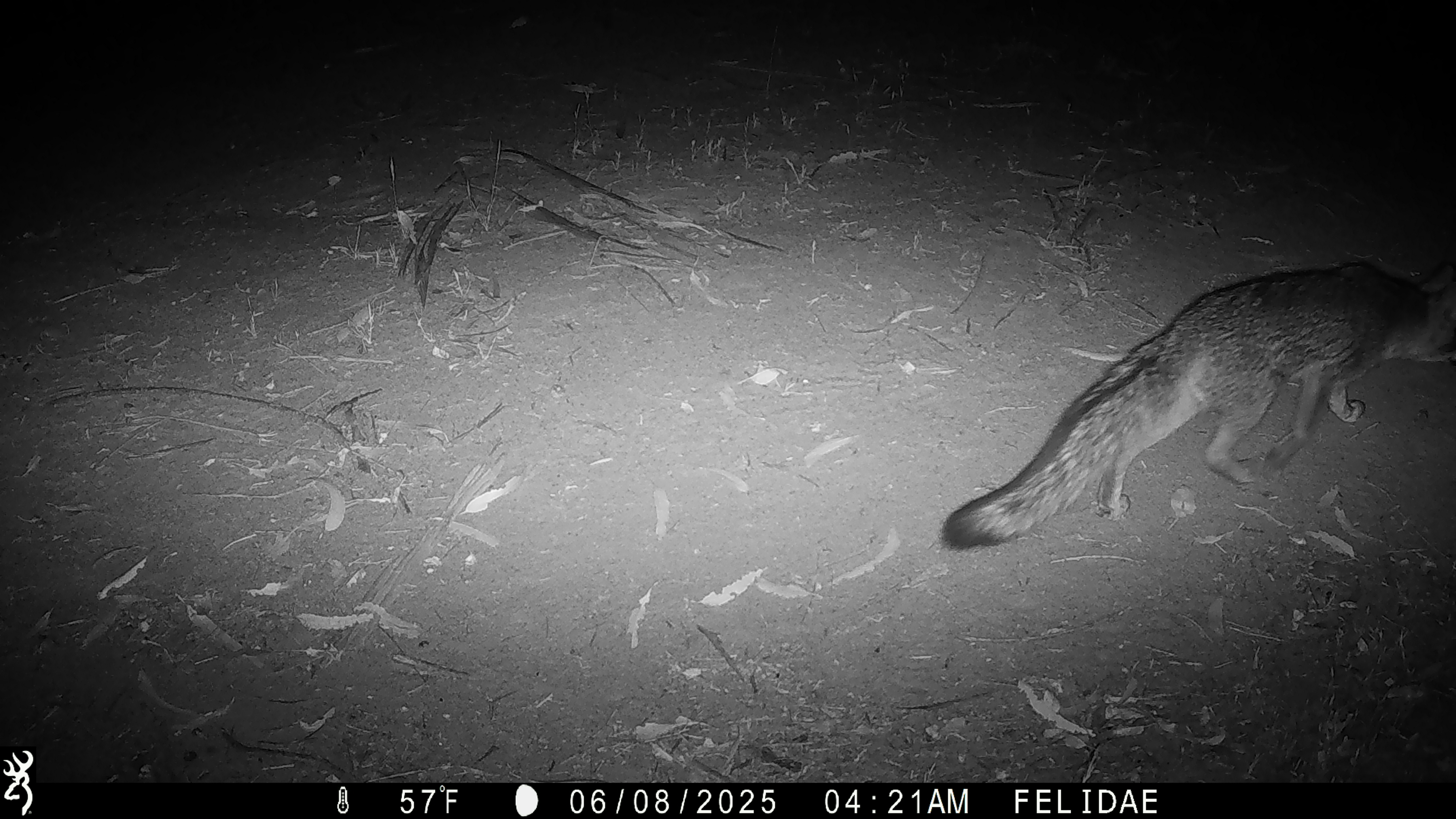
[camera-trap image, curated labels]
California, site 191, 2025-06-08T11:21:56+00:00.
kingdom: Animalia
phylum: Chordata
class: Mammalia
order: Carnivora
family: Canidae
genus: Urocyon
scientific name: Urocyon cinereoargenteus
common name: gray fox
Gray fox (Urocyon cinereoargenteus).